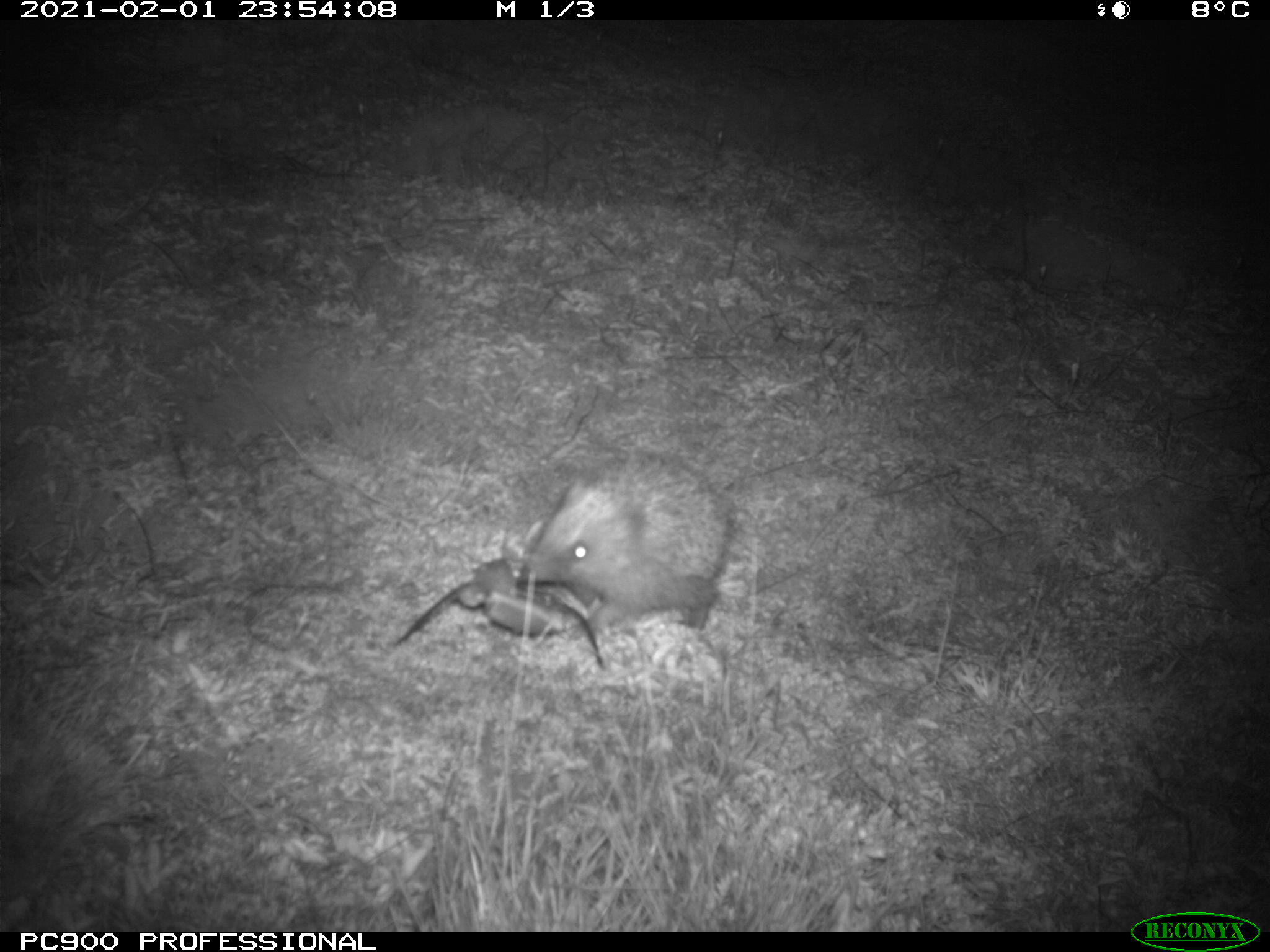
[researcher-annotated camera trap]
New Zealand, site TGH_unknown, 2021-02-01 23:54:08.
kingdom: Animalia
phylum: Chordata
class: Mammalia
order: Eulipotyphla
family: Erinaceidae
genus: Erinaceus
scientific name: Erinaceus europaeus europaeus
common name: european hedgehog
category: hedgehog